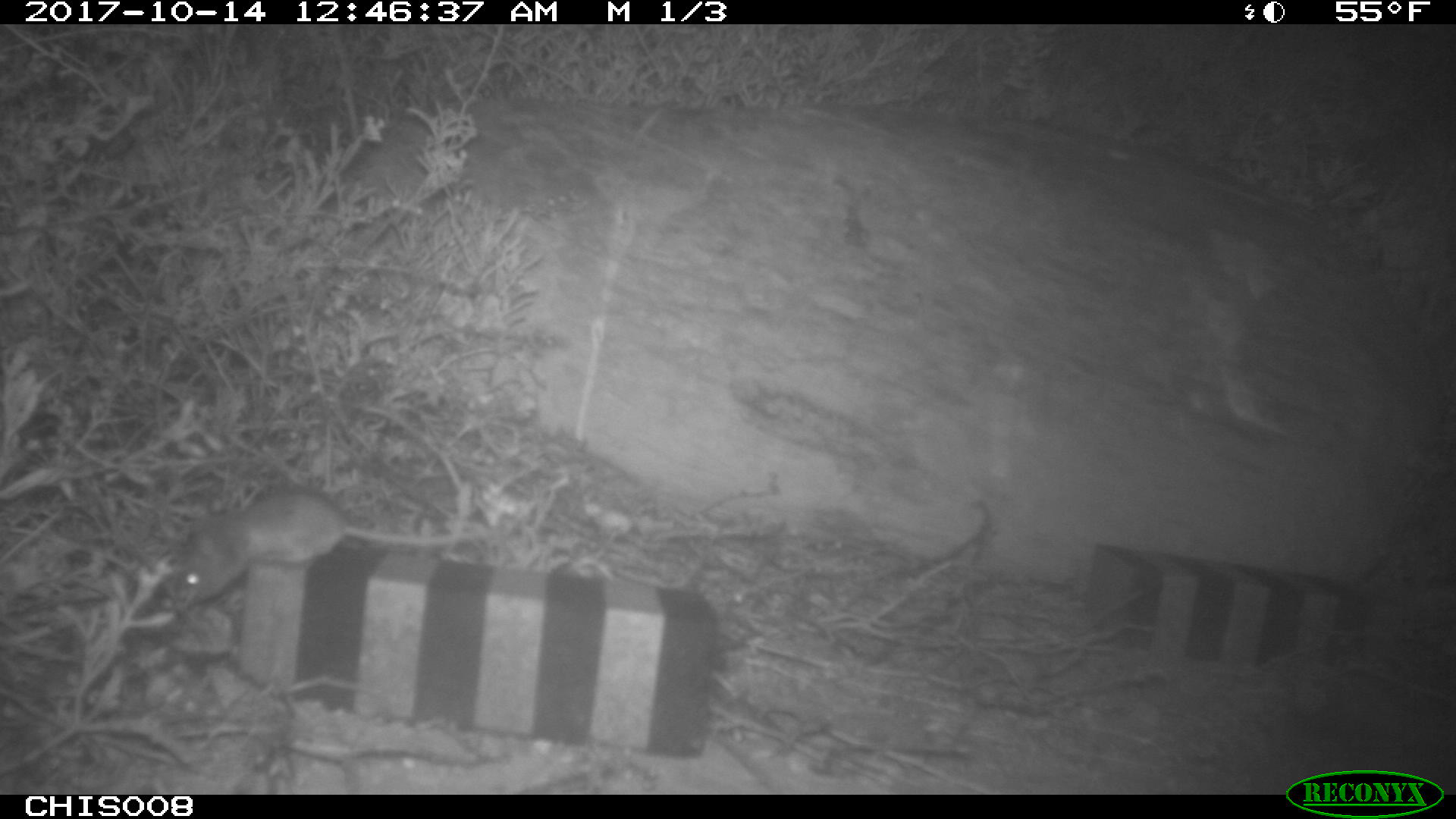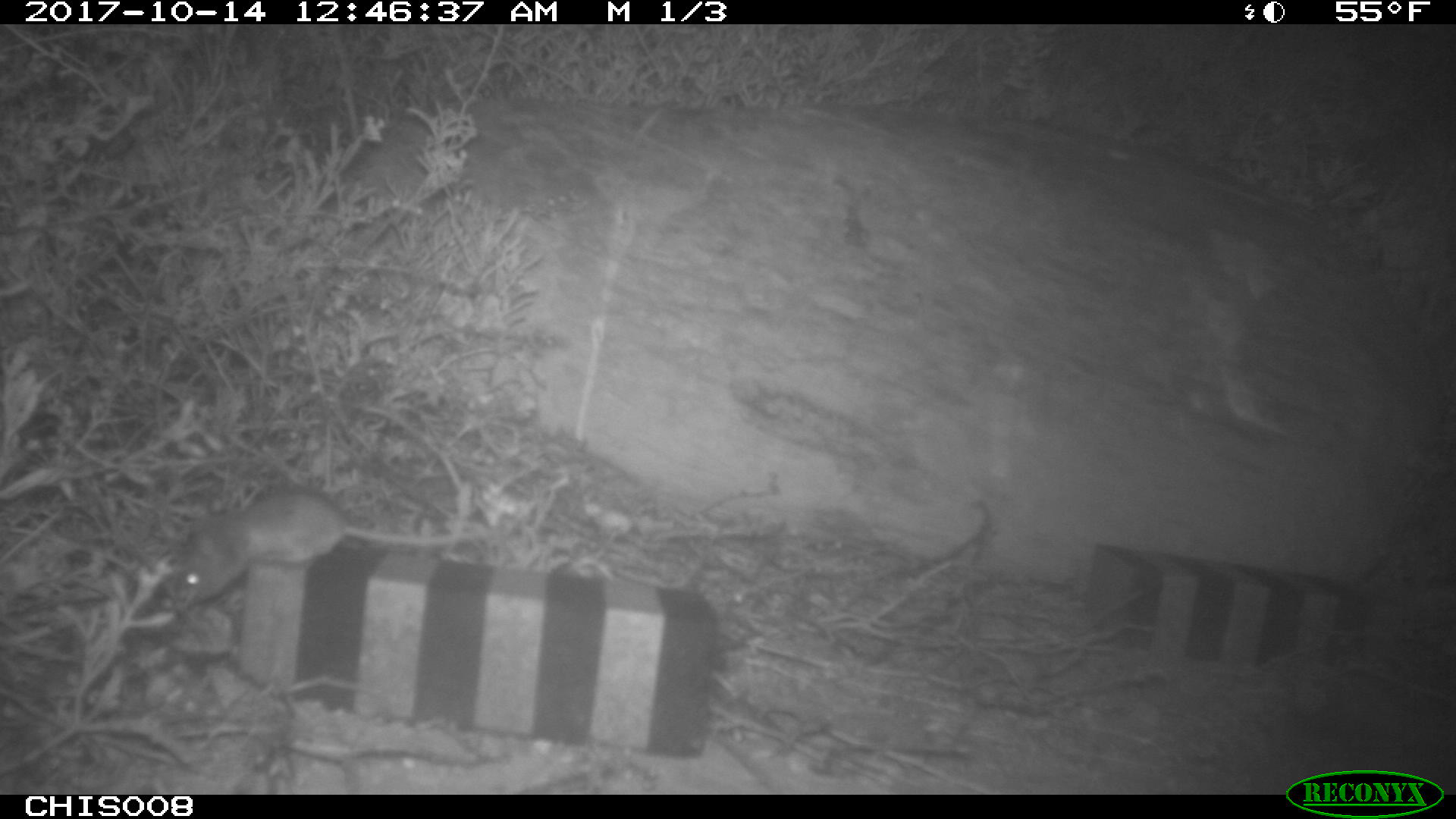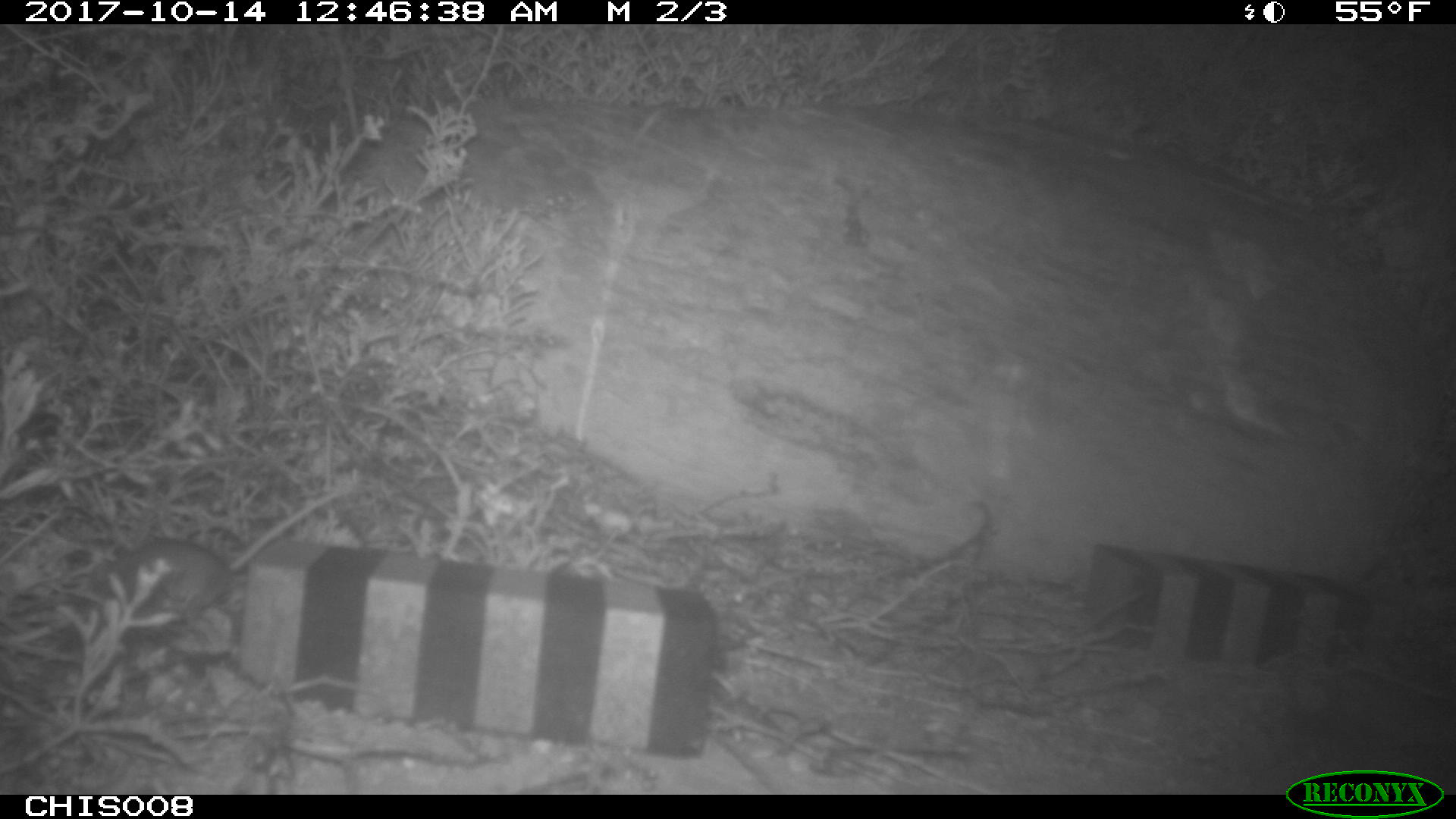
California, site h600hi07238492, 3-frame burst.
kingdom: Animalia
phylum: Chordata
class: Mammalia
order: Rodentia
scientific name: Rodentia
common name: rodent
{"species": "rodent (Rodentia)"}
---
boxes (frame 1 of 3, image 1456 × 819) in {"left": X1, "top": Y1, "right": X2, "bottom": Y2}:
rodent: {"left": 171, "top": 486, "right": 476, "bottom": 605}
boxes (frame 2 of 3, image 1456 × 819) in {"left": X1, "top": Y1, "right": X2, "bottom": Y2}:
rodent: {"left": 170, "top": 490, "right": 490, "bottom": 613}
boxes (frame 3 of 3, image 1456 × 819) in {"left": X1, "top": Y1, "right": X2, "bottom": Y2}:
rodent: {"left": 88, "top": 494, "right": 340, "bottom": 618}